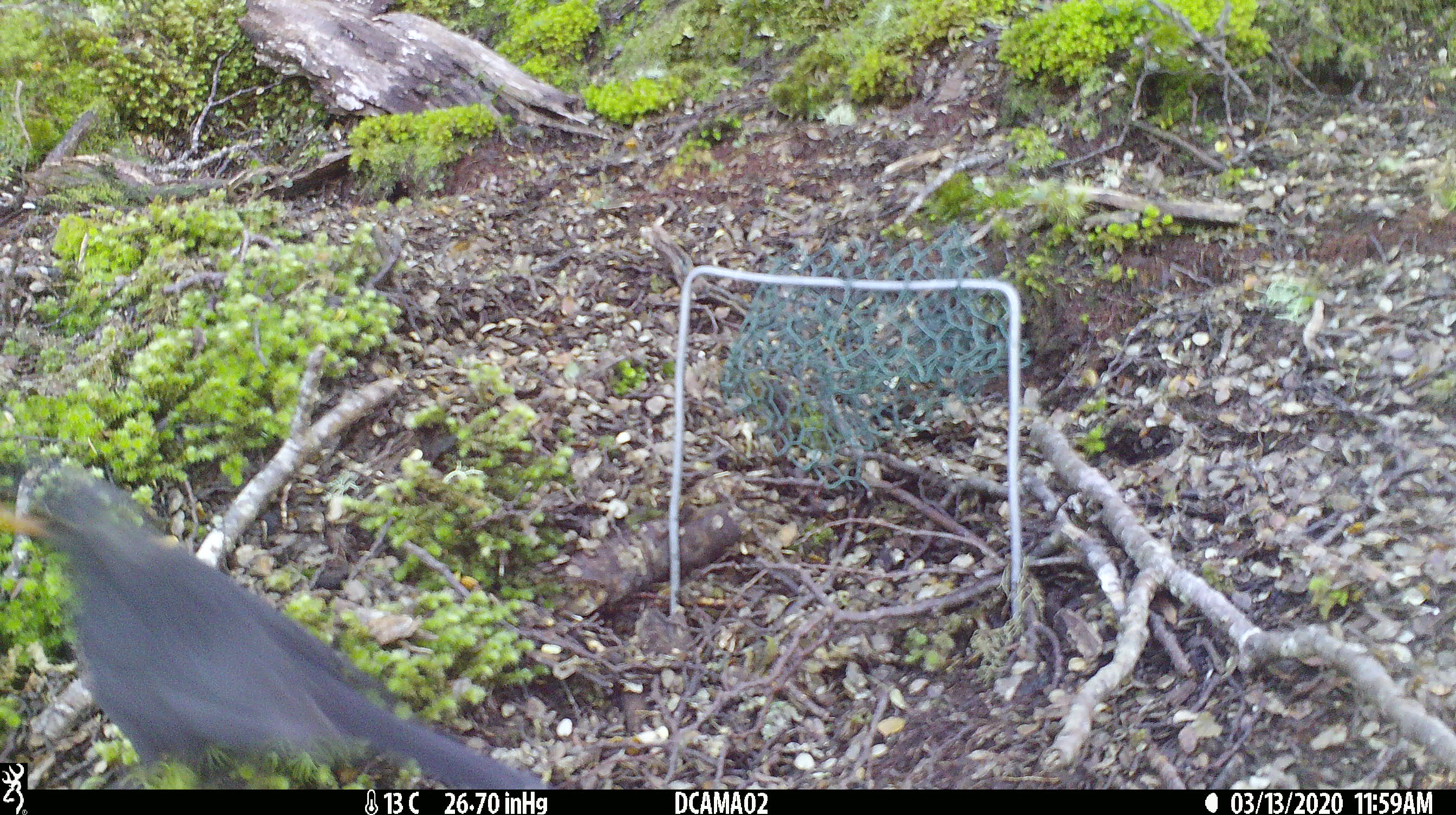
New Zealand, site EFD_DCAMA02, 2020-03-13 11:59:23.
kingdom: Animalia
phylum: Chordata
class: Aves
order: Passeriformes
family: Turdidae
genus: Turdus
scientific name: Turdus merula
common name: eurasian blackbird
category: blackbird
Blackbird (eurasian blackbird) (Turdus merula).